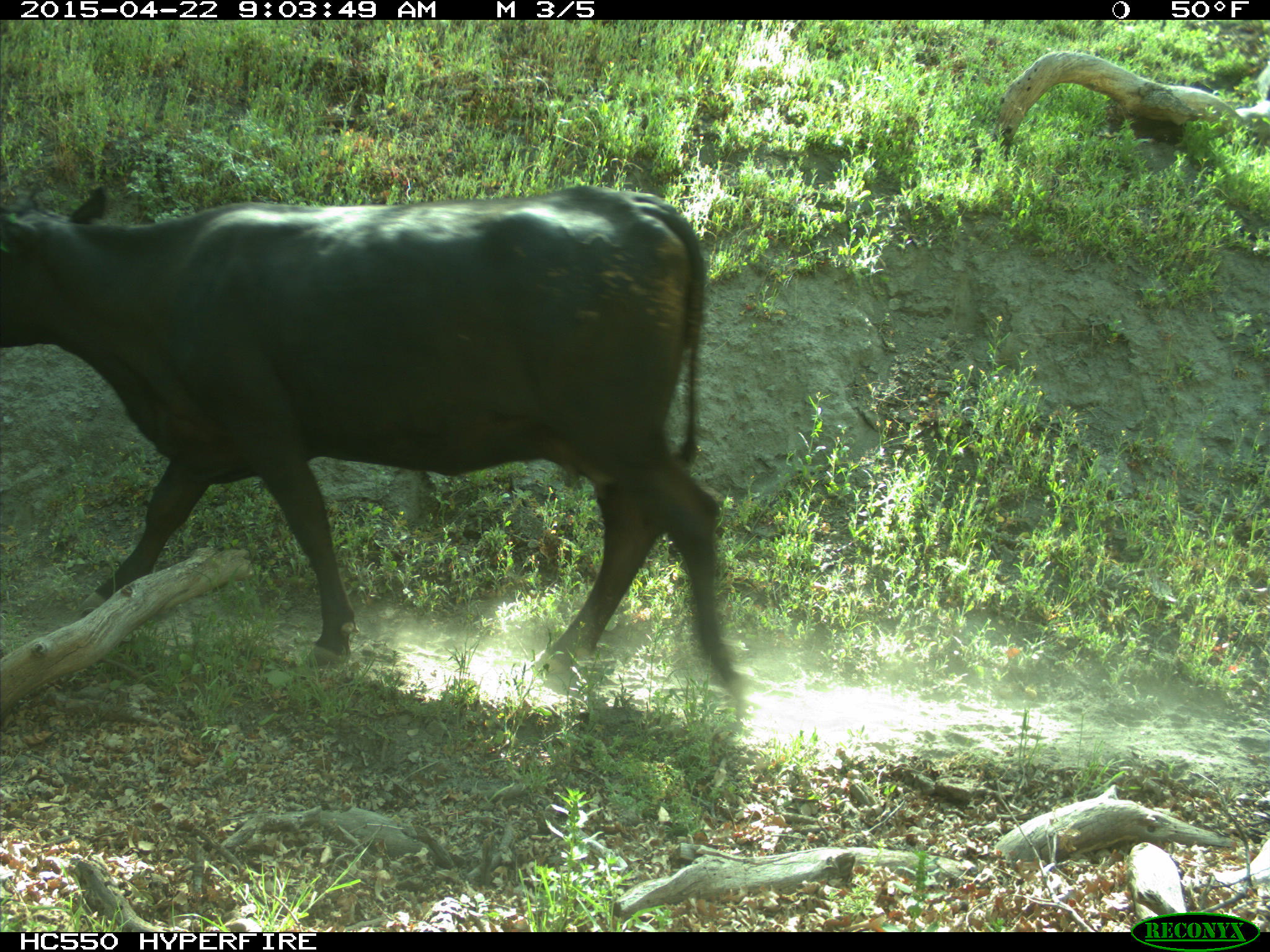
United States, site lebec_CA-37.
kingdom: Animalia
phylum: Chordata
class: Mammalia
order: Artiodactyla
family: Bovidae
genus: Bos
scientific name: Bos taurus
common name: domestic cow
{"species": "Bos taurus (domestic cow)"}